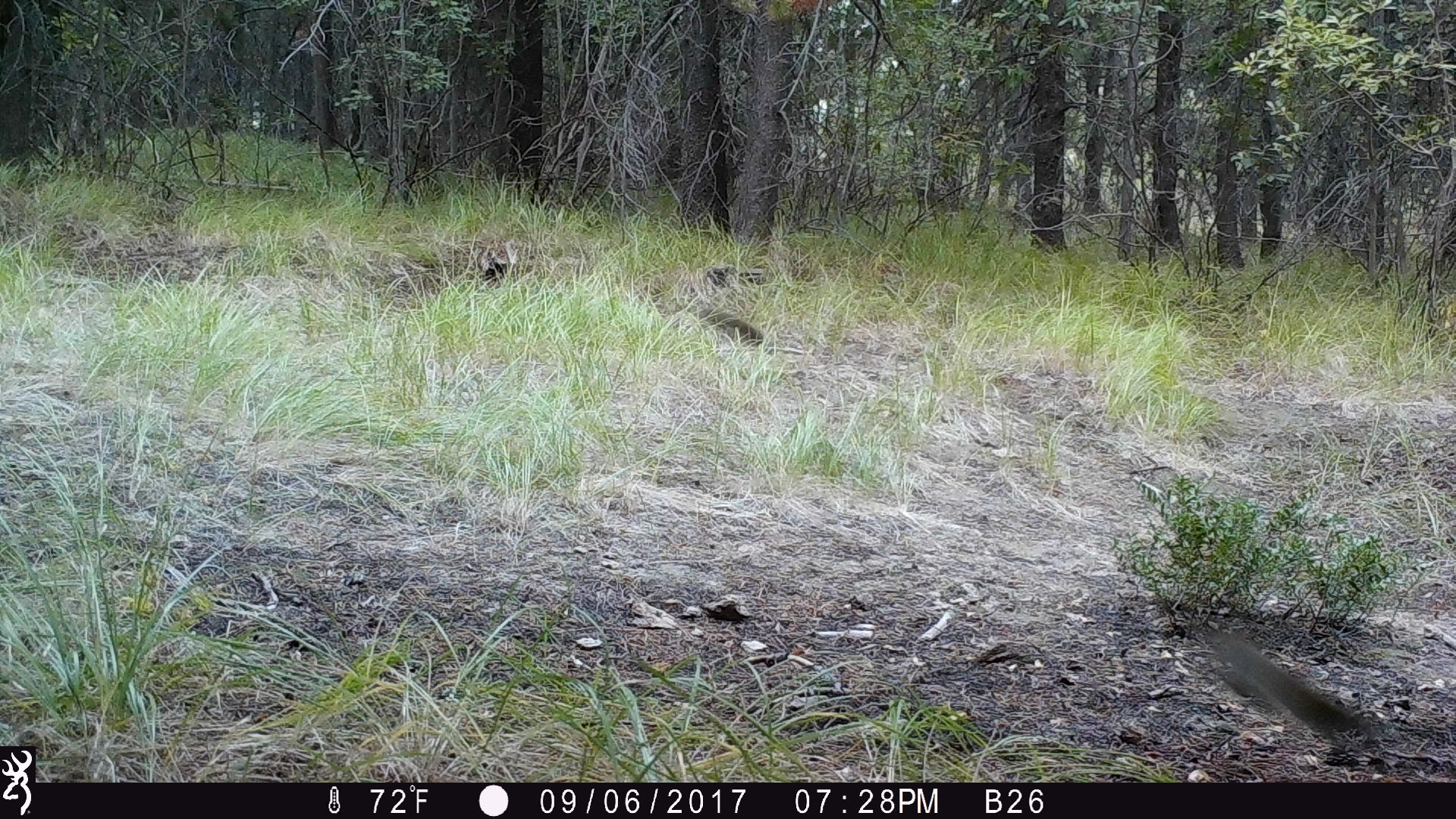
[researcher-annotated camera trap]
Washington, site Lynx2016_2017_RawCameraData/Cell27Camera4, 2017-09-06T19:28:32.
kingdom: Animalia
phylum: Chordata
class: Mammalia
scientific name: Mammalia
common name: small mammal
Small mammal (Mammalia). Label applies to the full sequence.